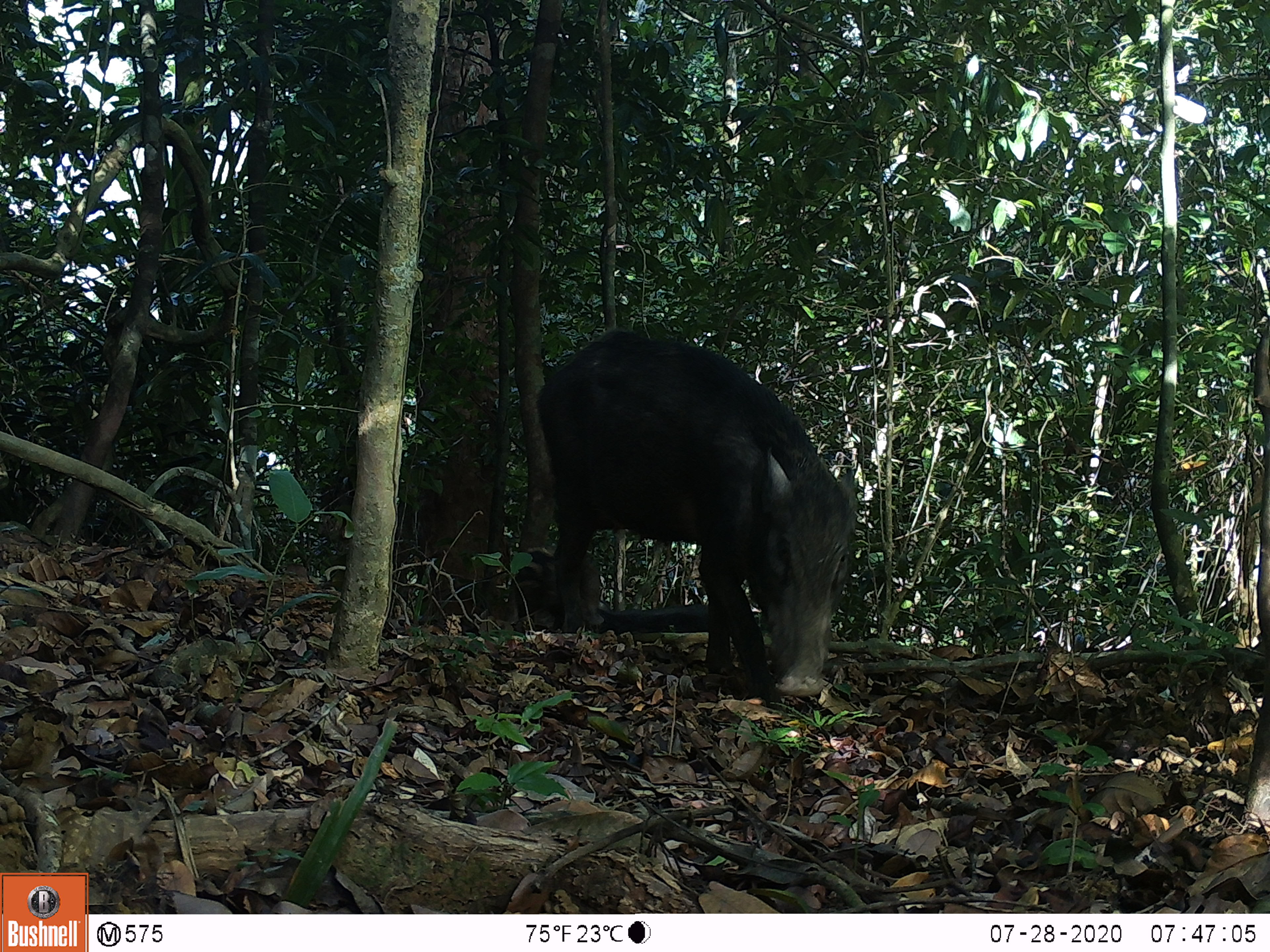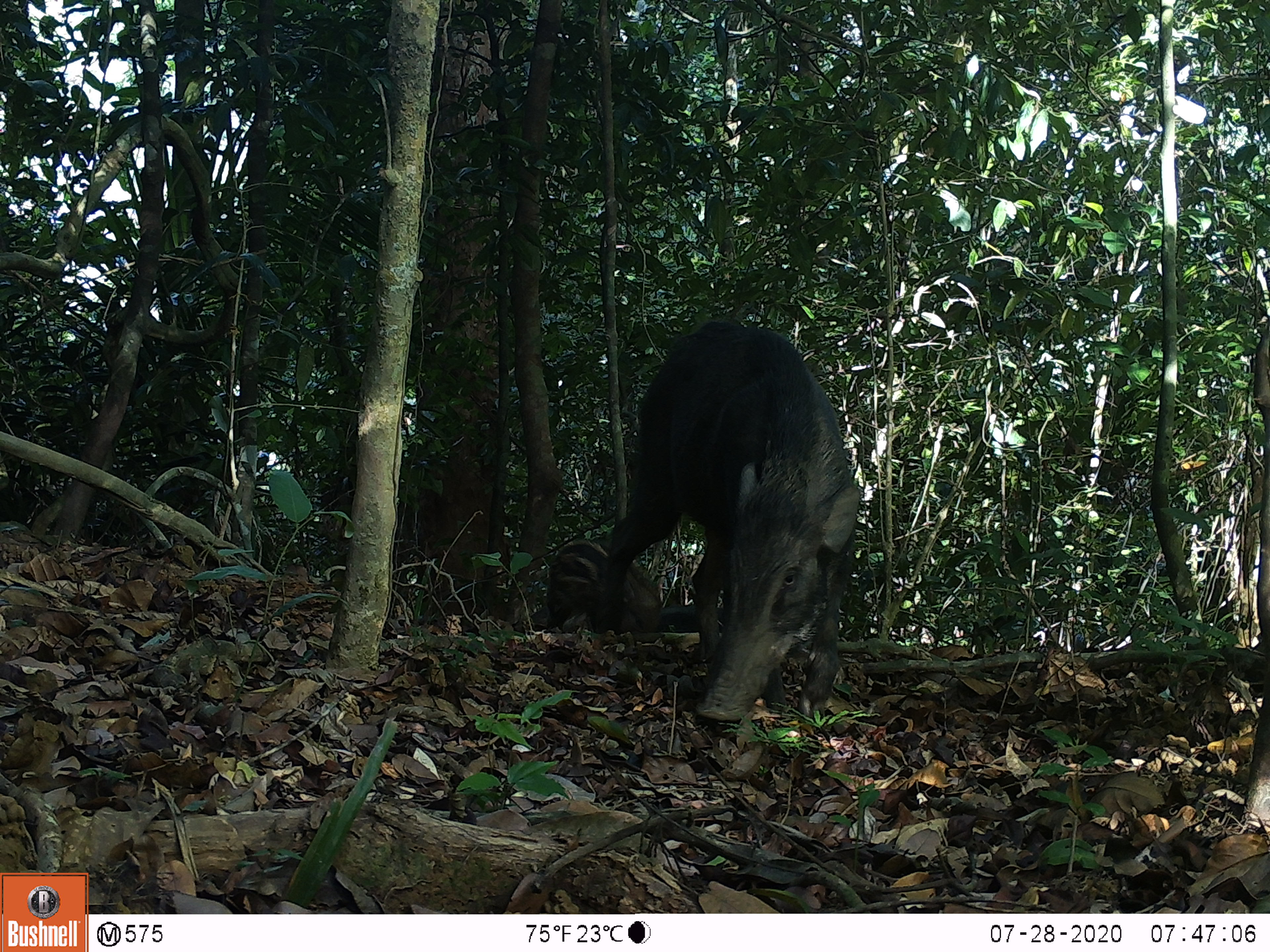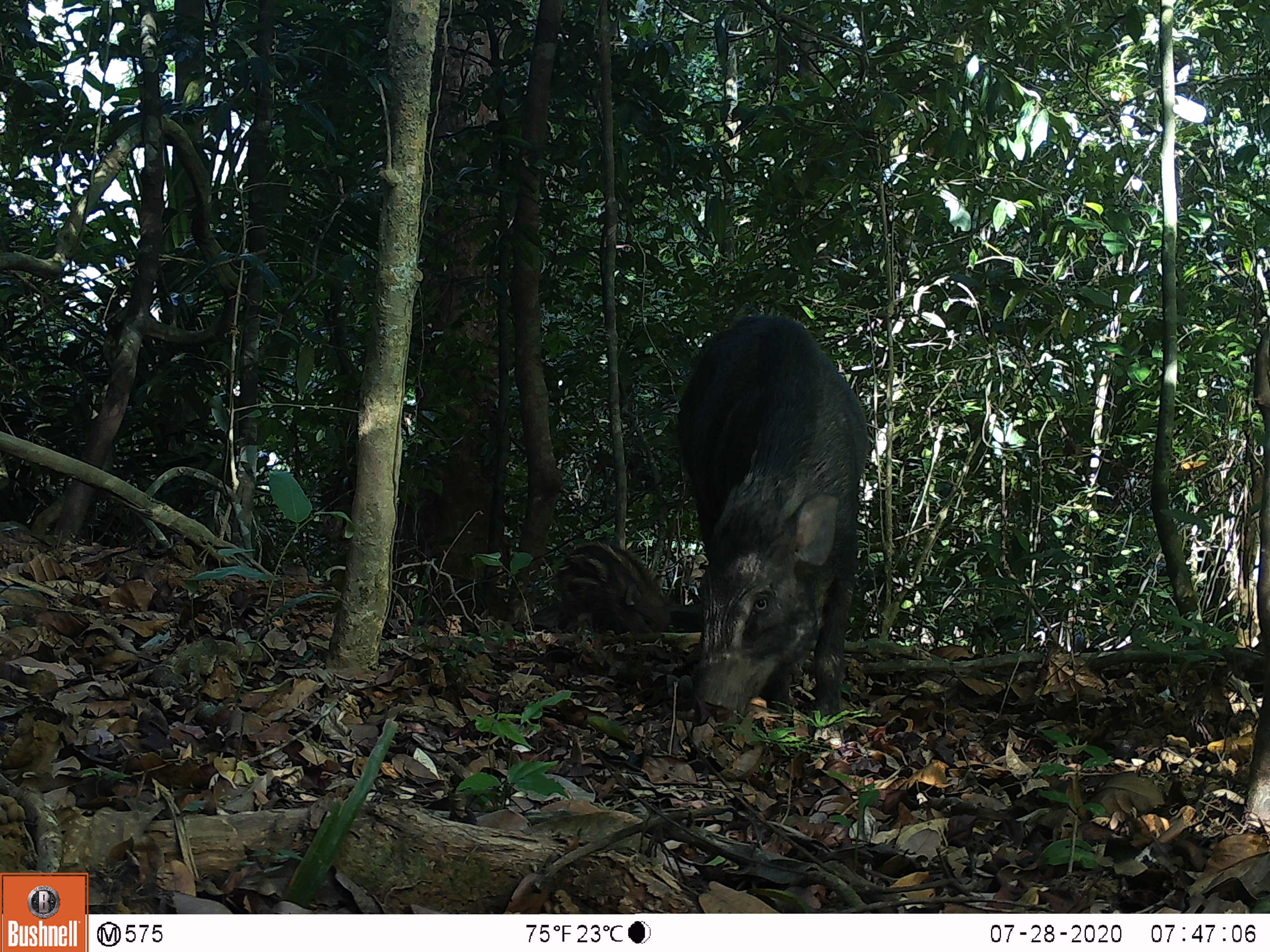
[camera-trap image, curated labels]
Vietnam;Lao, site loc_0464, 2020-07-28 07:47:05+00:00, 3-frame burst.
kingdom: Animalia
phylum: Chordata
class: Mammalia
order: Artiodactyla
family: Suidae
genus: Sus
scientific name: Sus scrofa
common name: eurasian wild pig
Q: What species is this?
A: Eurasian wild pig (Sus scrofa).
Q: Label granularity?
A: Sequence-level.